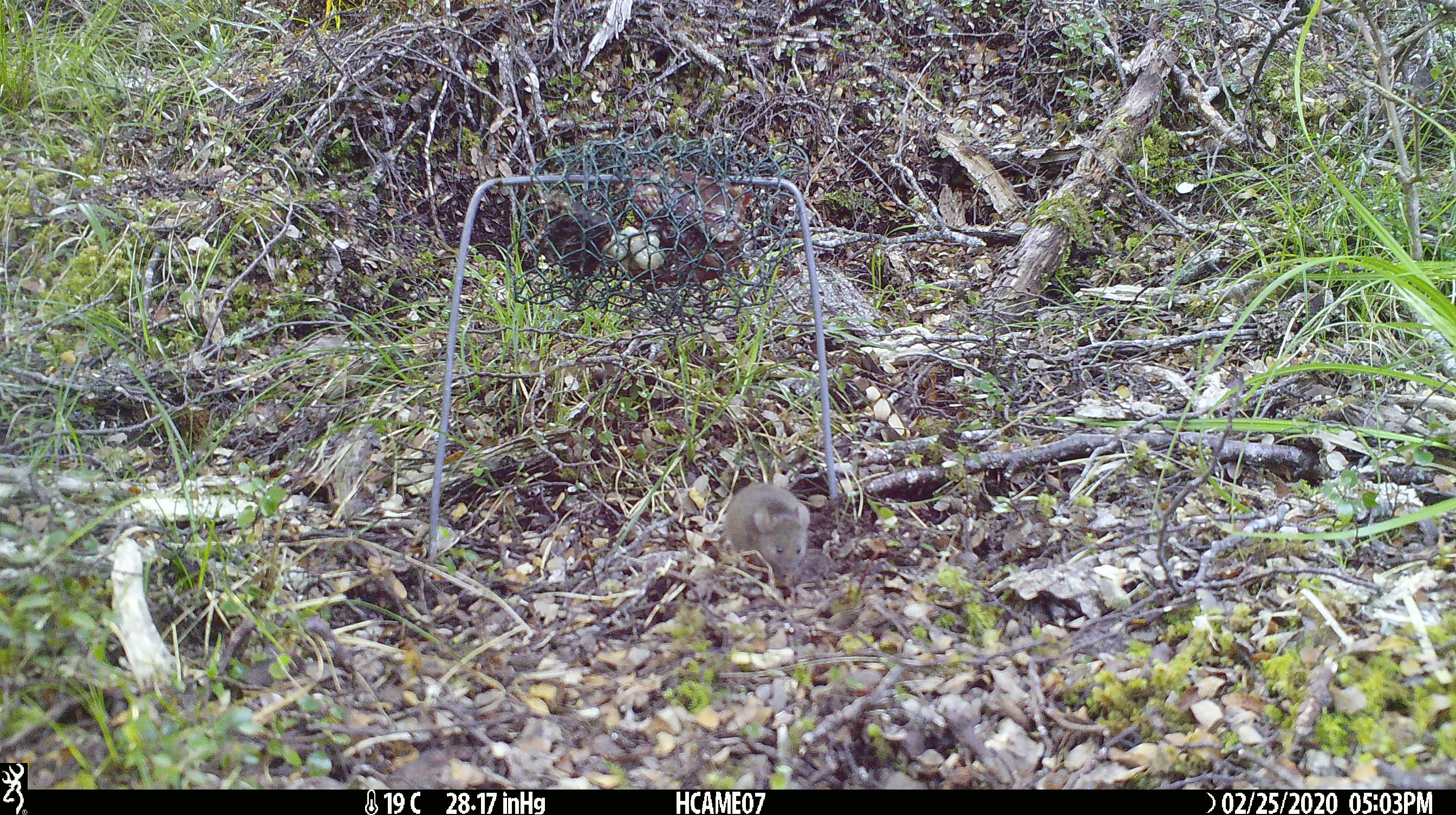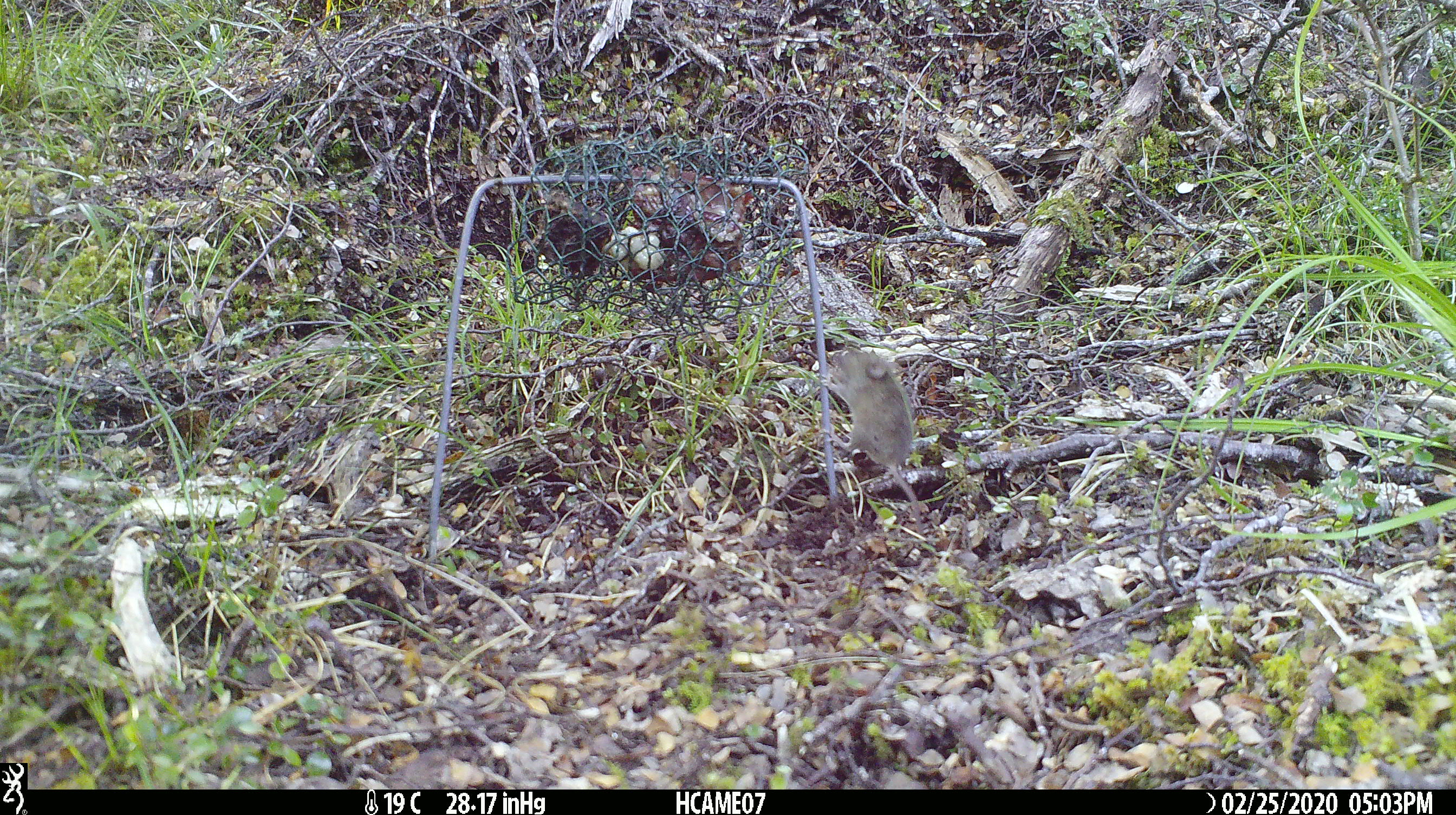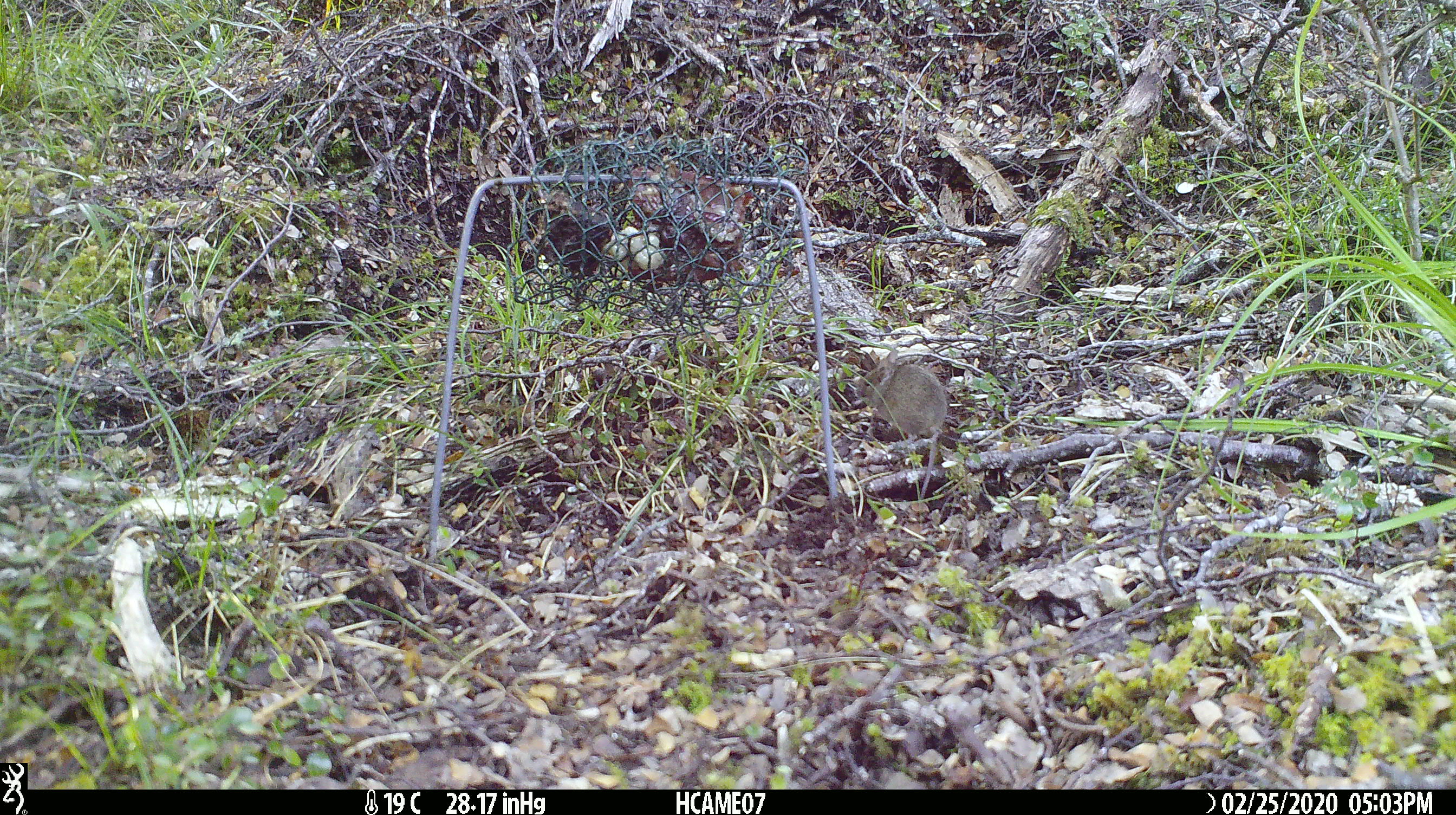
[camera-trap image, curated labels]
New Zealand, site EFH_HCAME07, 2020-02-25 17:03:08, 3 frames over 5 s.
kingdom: Animalia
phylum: Chordata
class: Mammalia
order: Rodentia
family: Muridae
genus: Mus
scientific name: Mus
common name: mouse